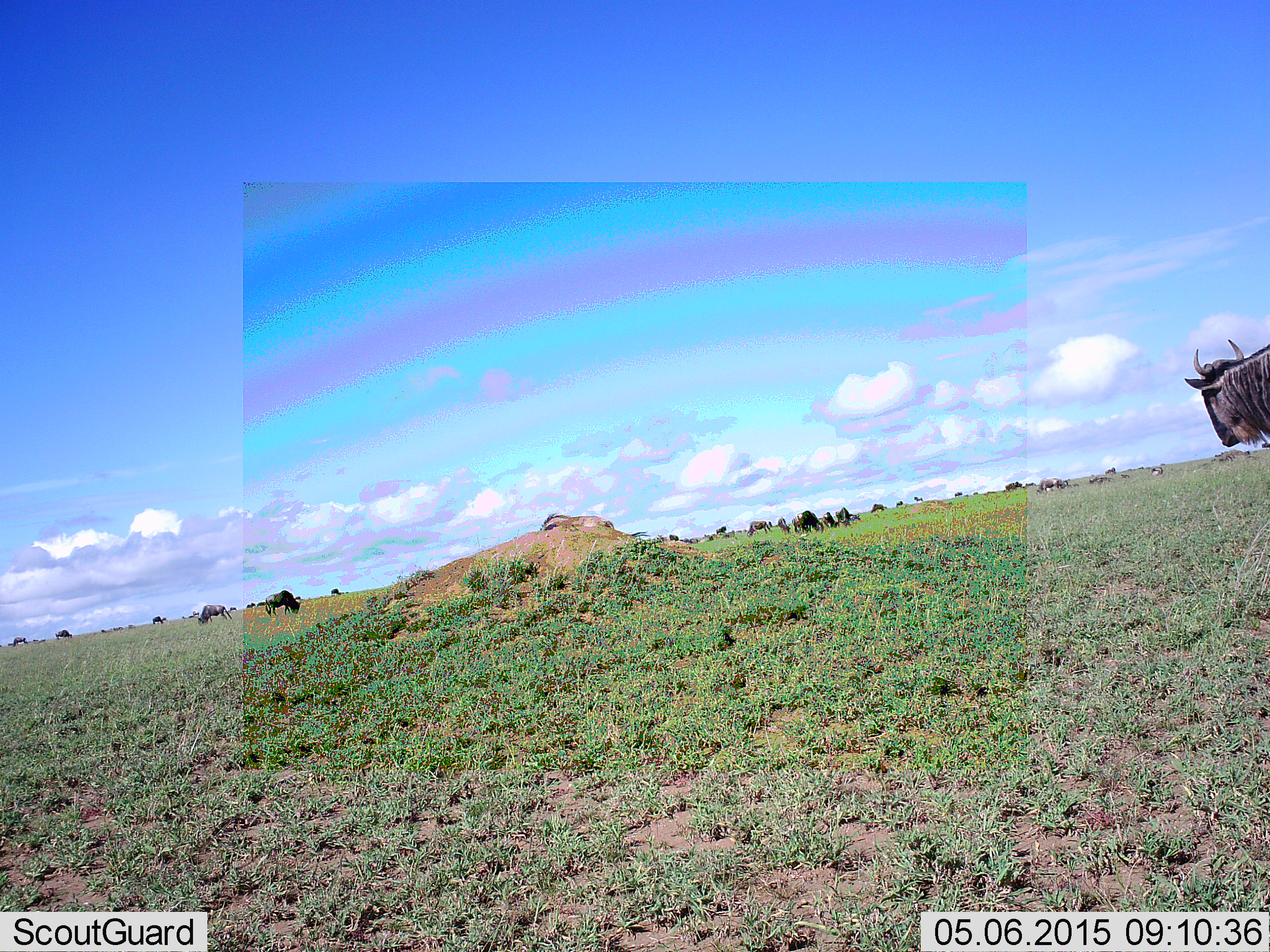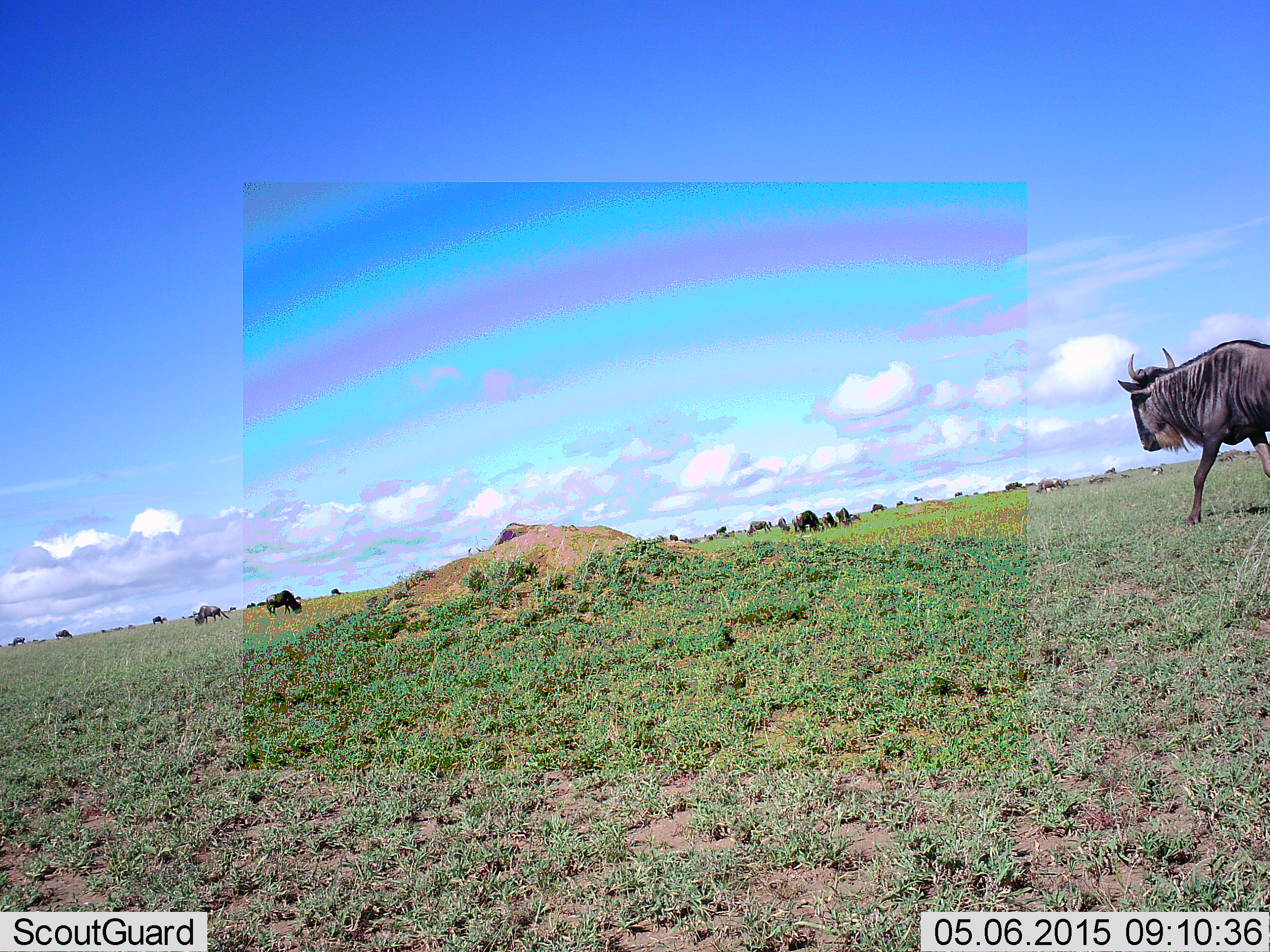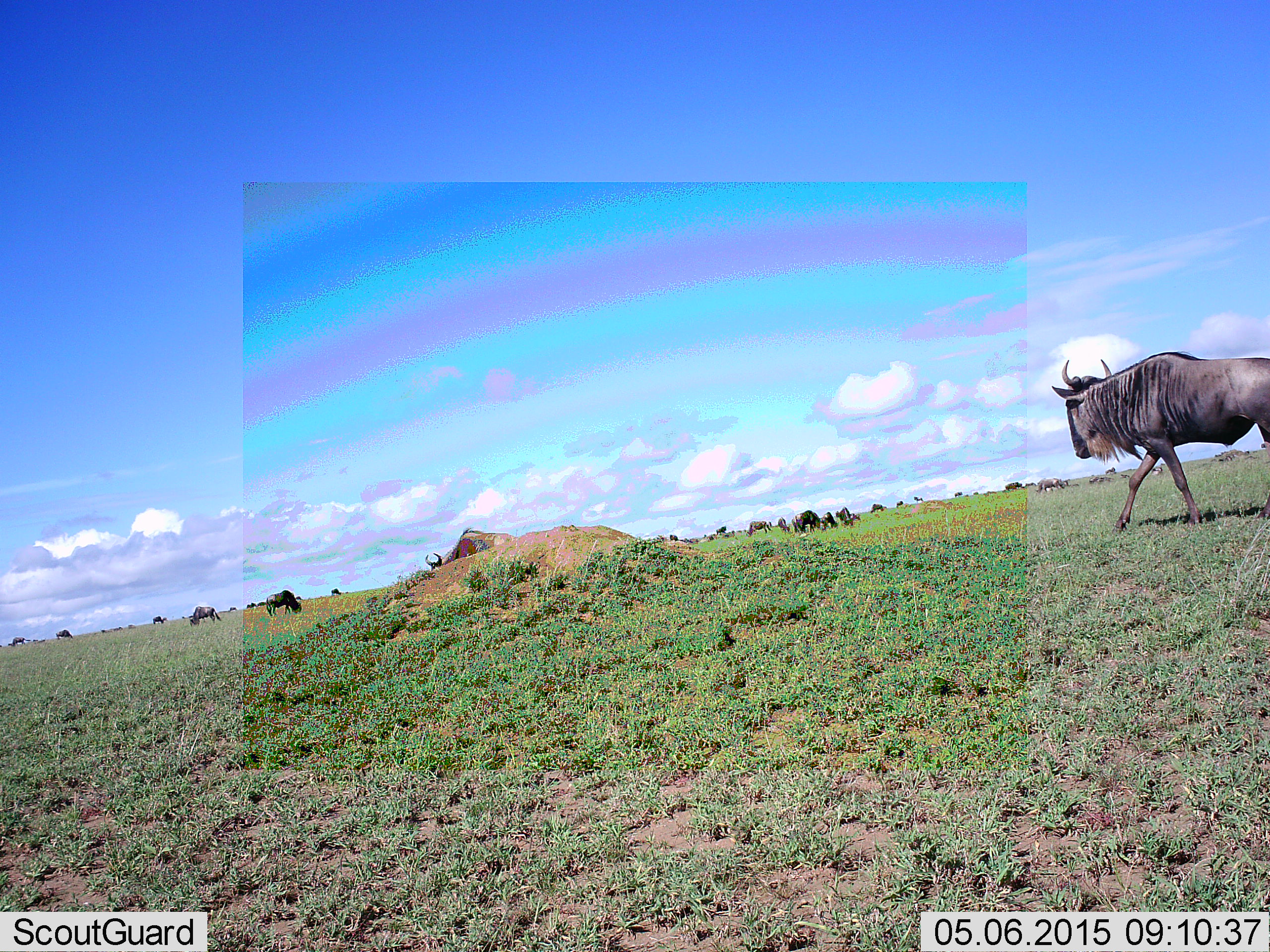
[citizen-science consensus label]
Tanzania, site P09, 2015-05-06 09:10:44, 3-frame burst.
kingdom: Animalia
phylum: Chordata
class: Mammalia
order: Artiodactyla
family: Bovidae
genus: Connochaetes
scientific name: Connochaetes taurinus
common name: blue wildebeest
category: wildebeest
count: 11-50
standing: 50%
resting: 10%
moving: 100%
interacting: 0%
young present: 0%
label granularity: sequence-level